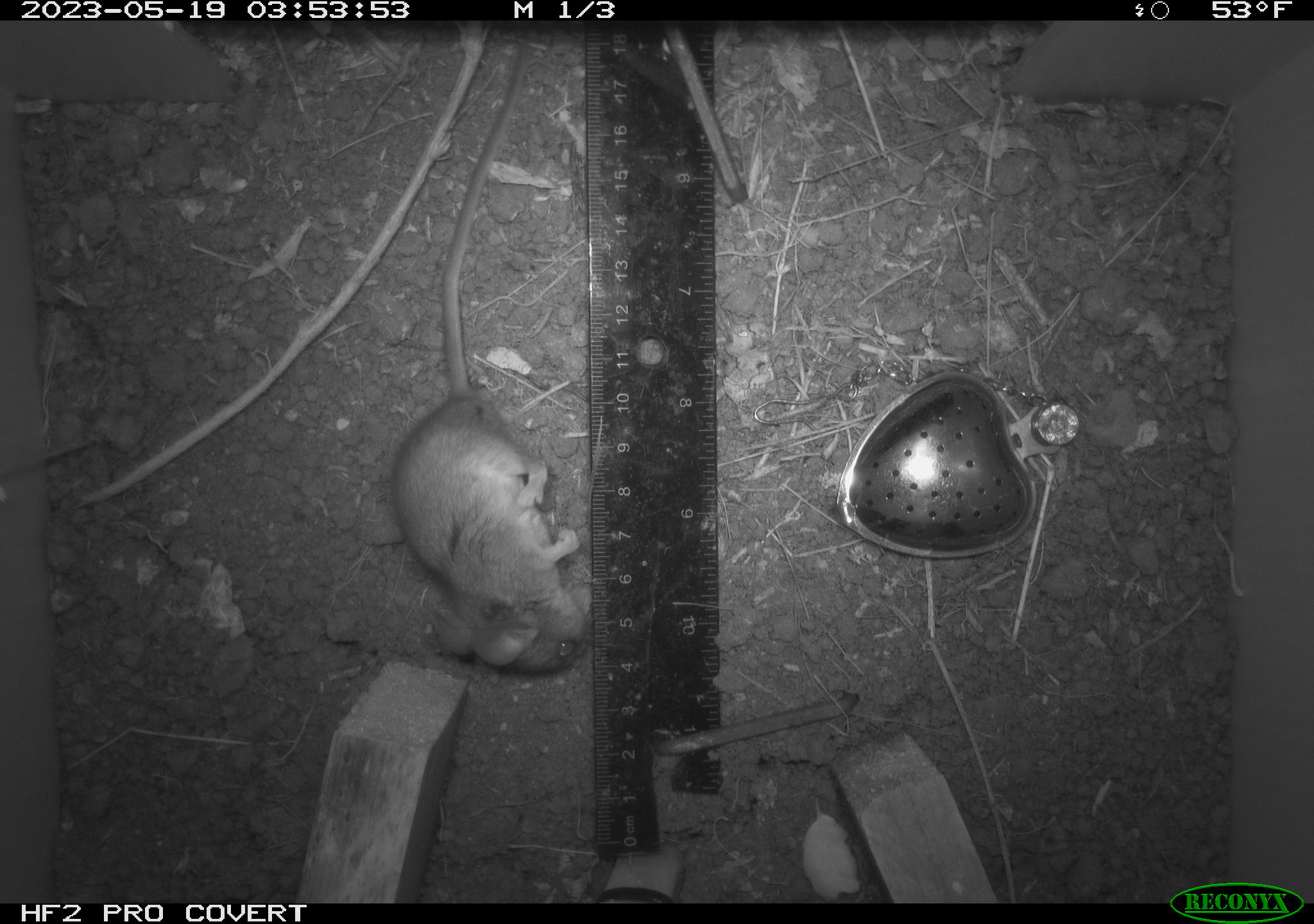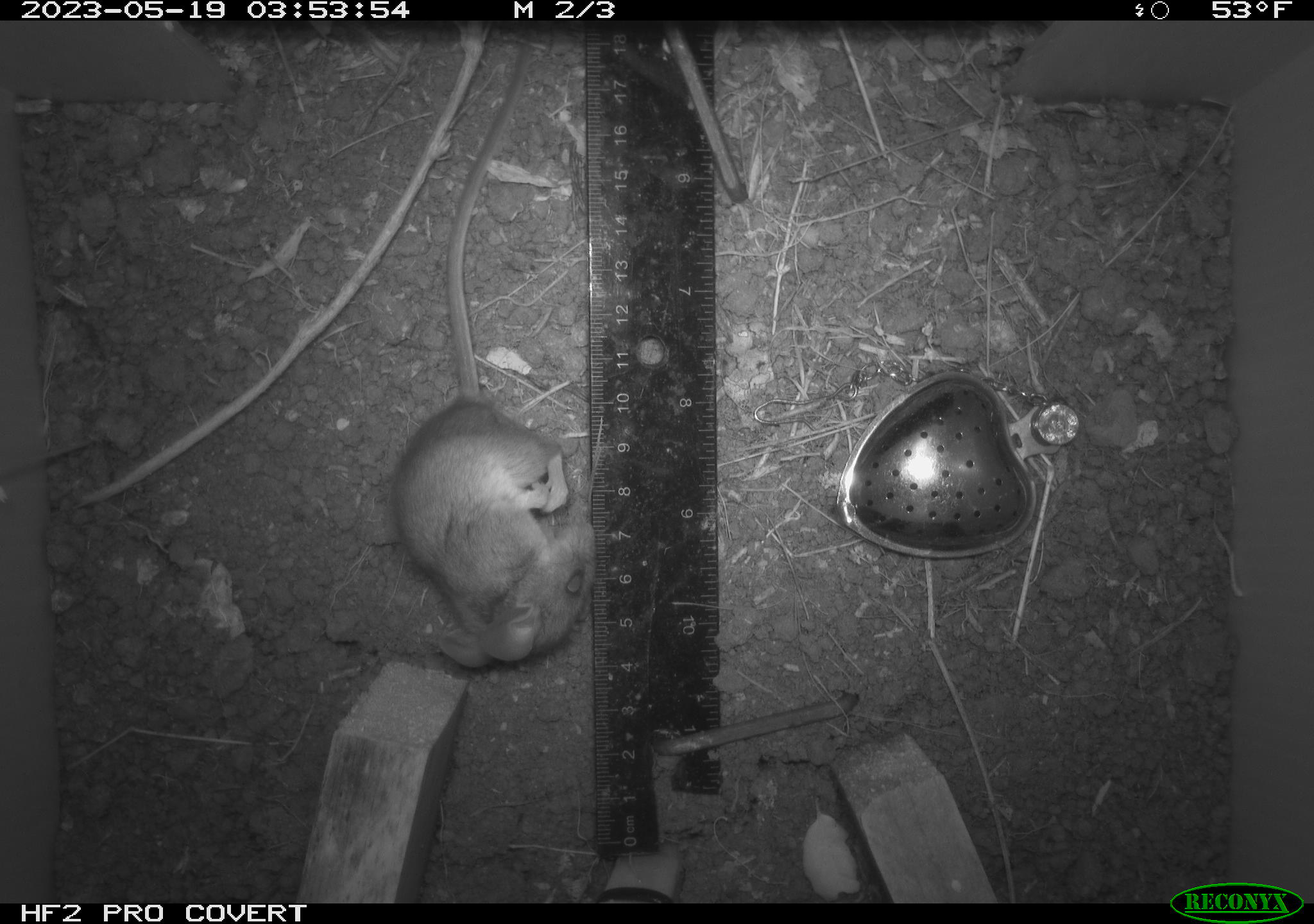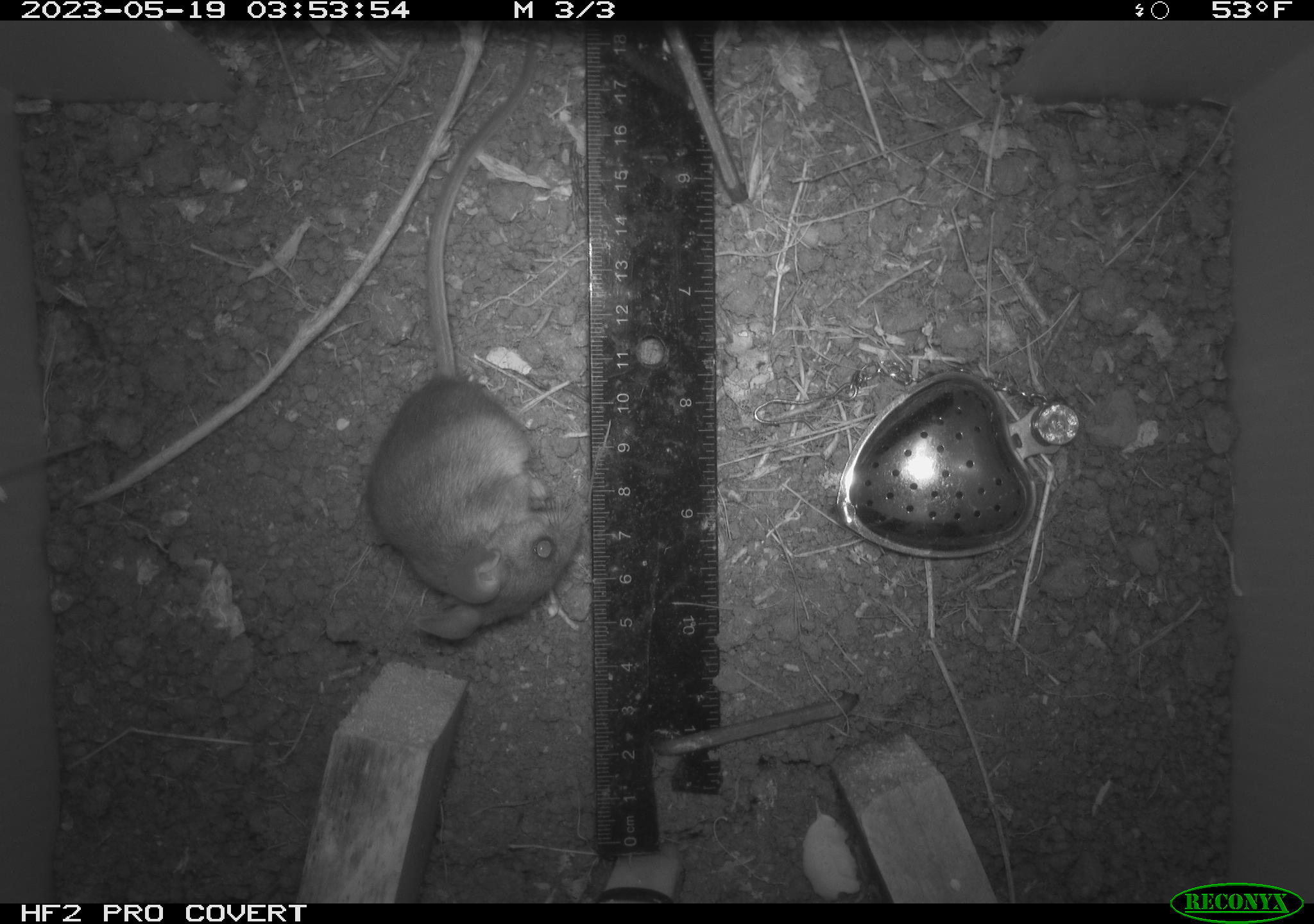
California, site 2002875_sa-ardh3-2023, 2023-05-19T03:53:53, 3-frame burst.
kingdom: Animalia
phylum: Chordata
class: Mammalia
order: Rodentia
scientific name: Rodentia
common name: mouse species